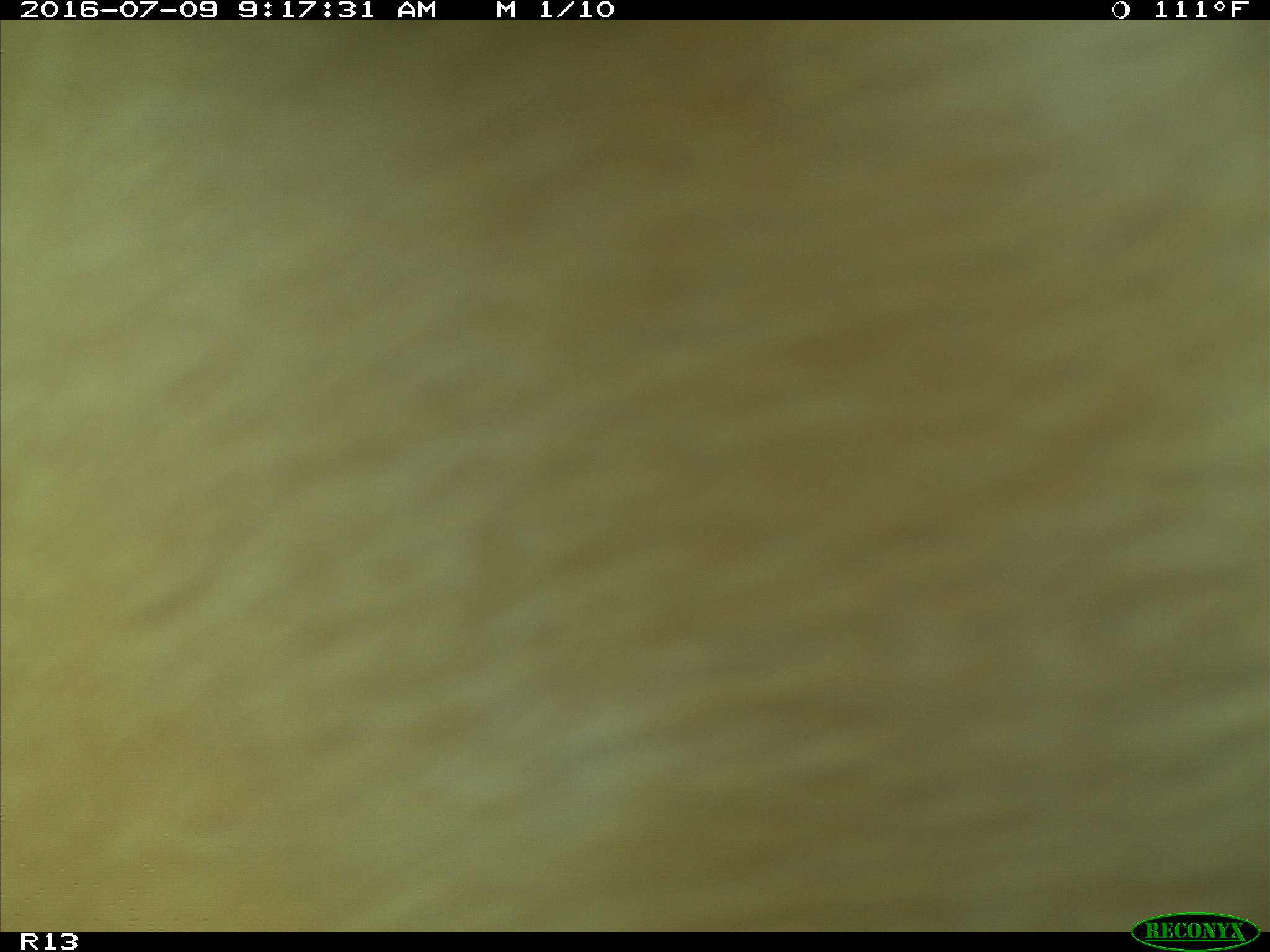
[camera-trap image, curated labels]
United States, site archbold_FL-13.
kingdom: Animalia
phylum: Chordata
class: Mammalia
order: Artiodactyla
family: Bovidae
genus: Bos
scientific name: Bos taurus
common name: domestic cow